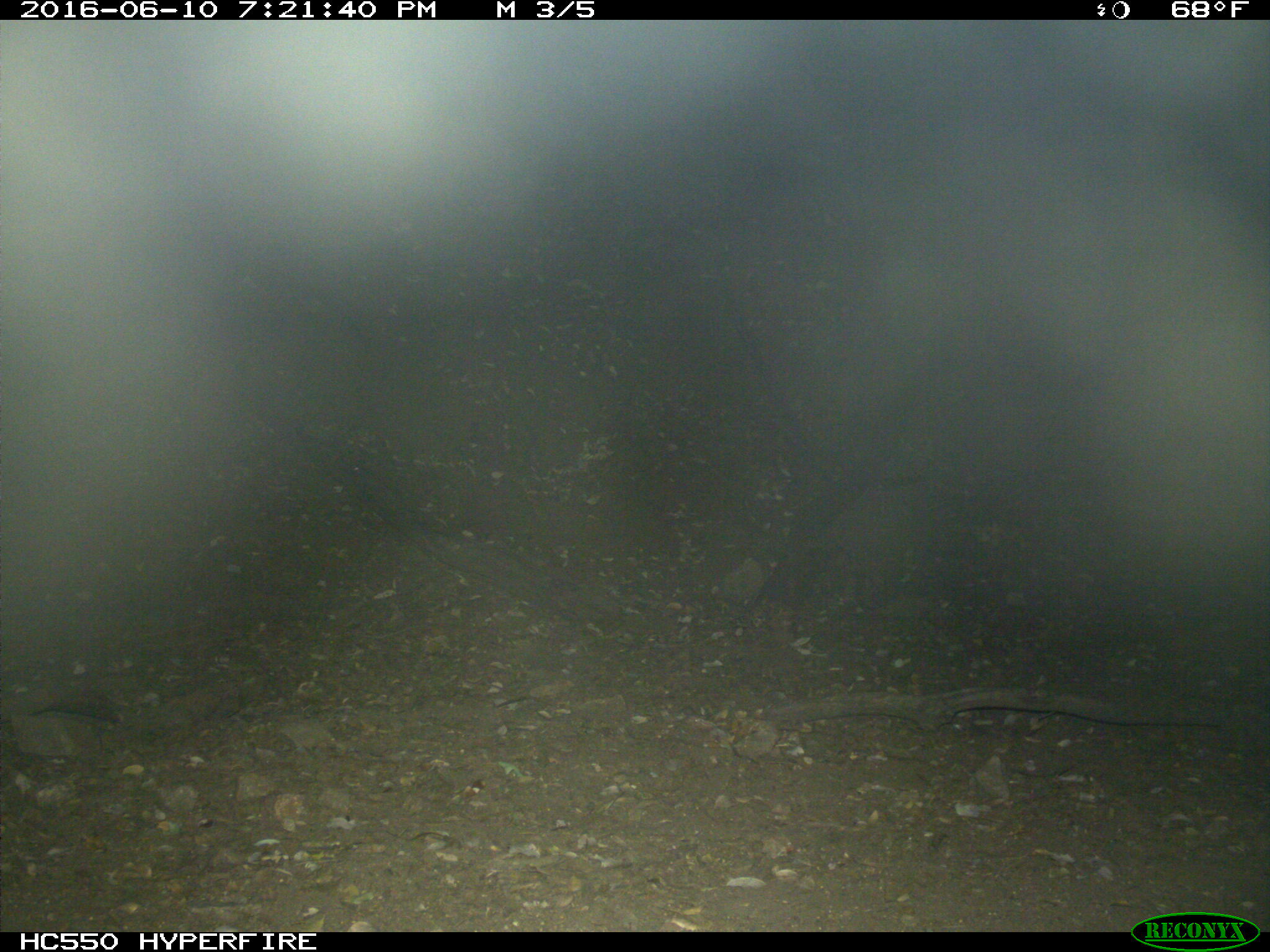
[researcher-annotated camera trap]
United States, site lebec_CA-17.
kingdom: Animalia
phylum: Chordata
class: Mammalia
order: Artiodactyla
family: Bovidae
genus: Bos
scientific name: Bos taurus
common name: domestic cow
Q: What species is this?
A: Bos taurus (domestic cow).